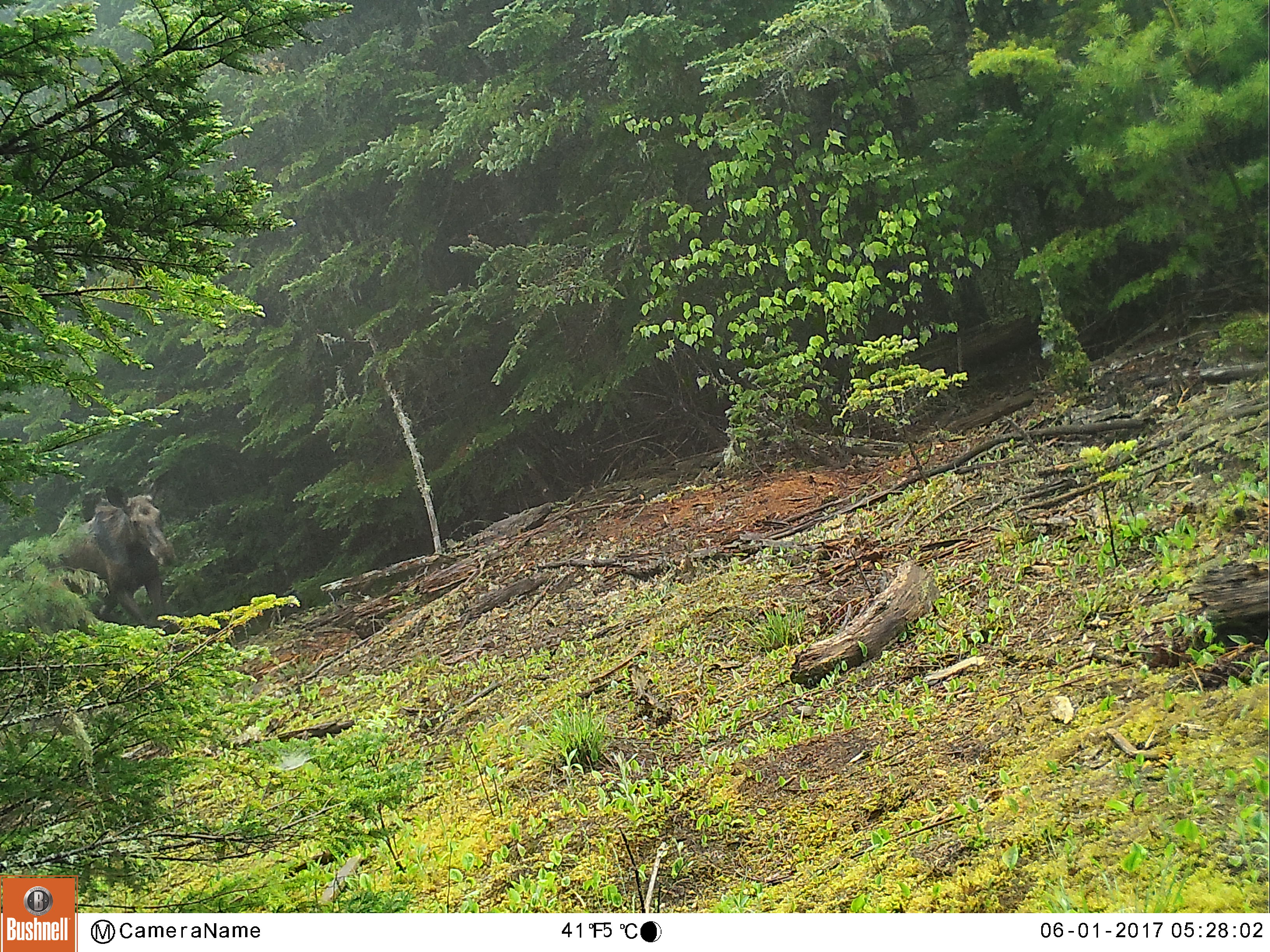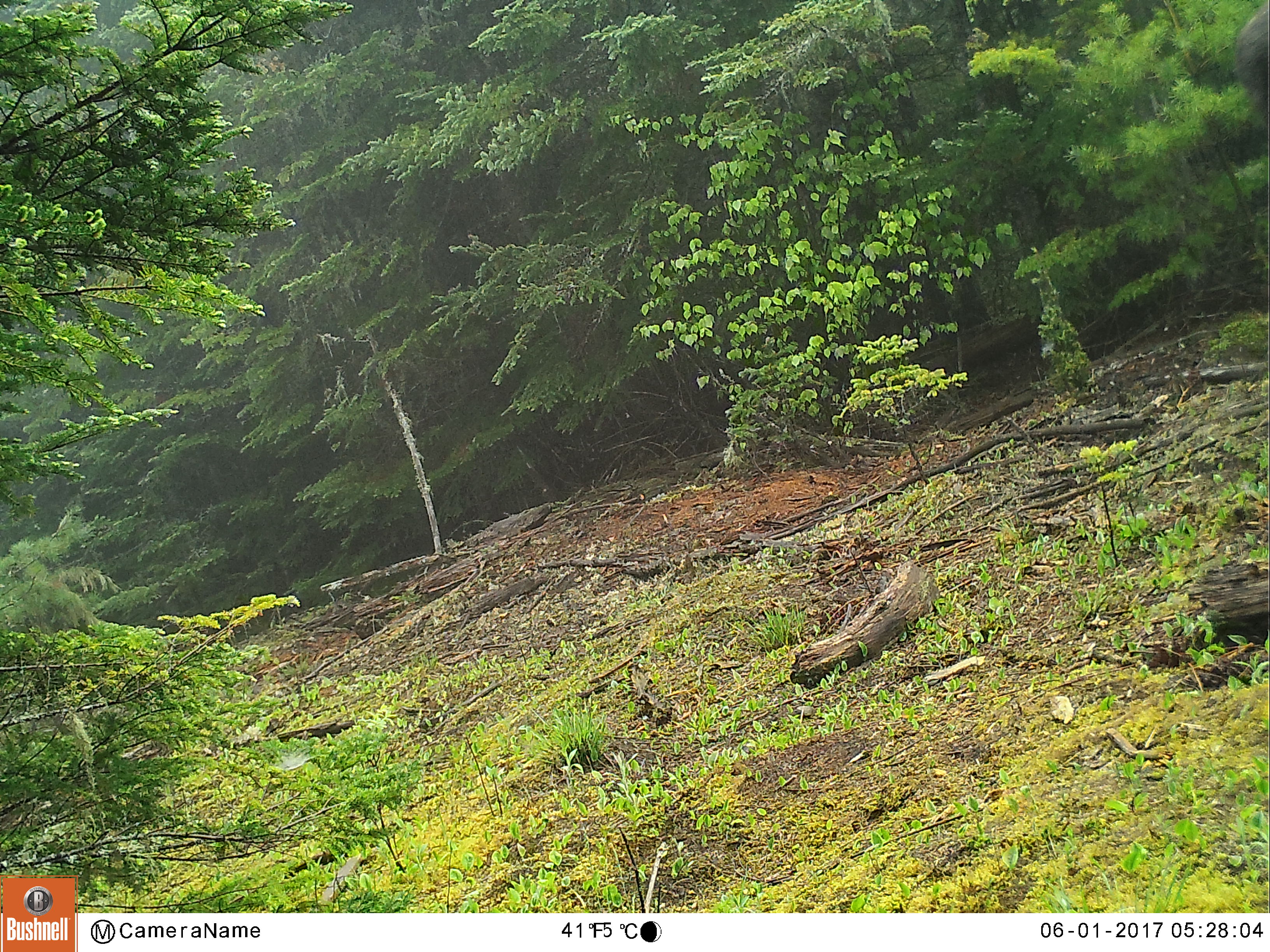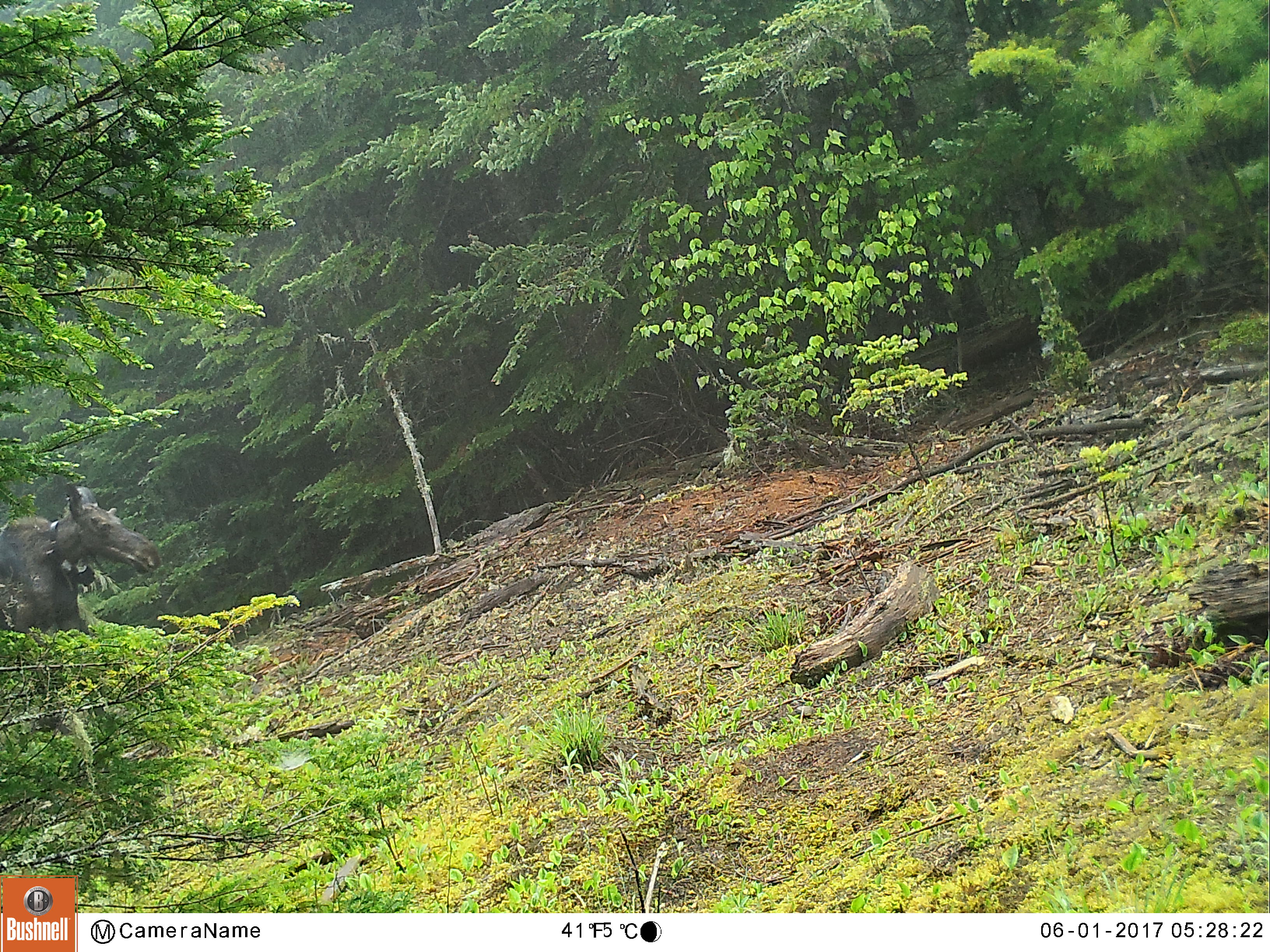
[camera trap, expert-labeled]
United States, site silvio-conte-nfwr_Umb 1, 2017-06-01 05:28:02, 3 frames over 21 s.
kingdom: Animalia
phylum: Chordata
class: Mammalia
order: Artiodactyla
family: Cervidae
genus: Alces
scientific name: Alces alces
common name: moose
Moose (Alces alces).